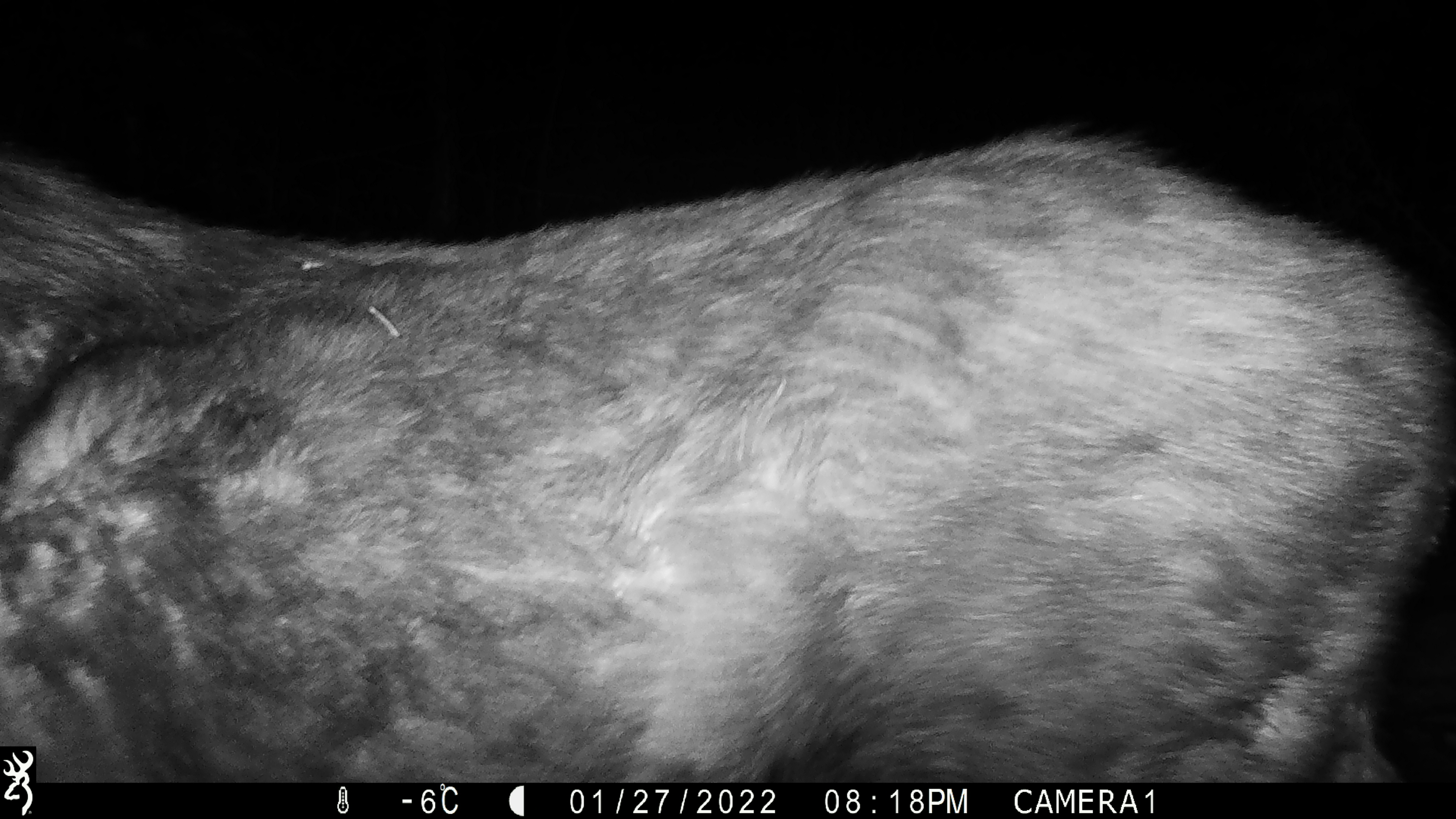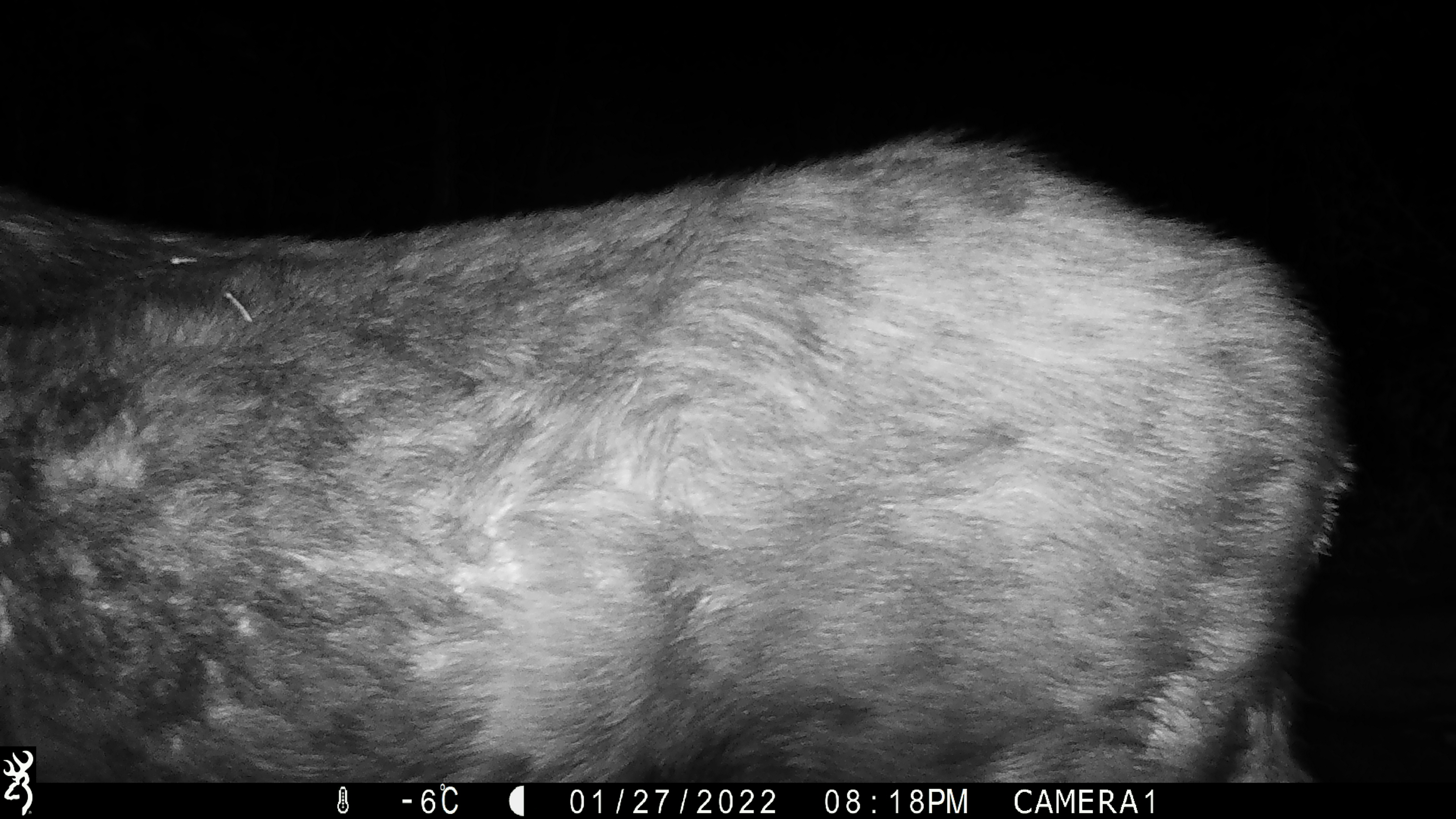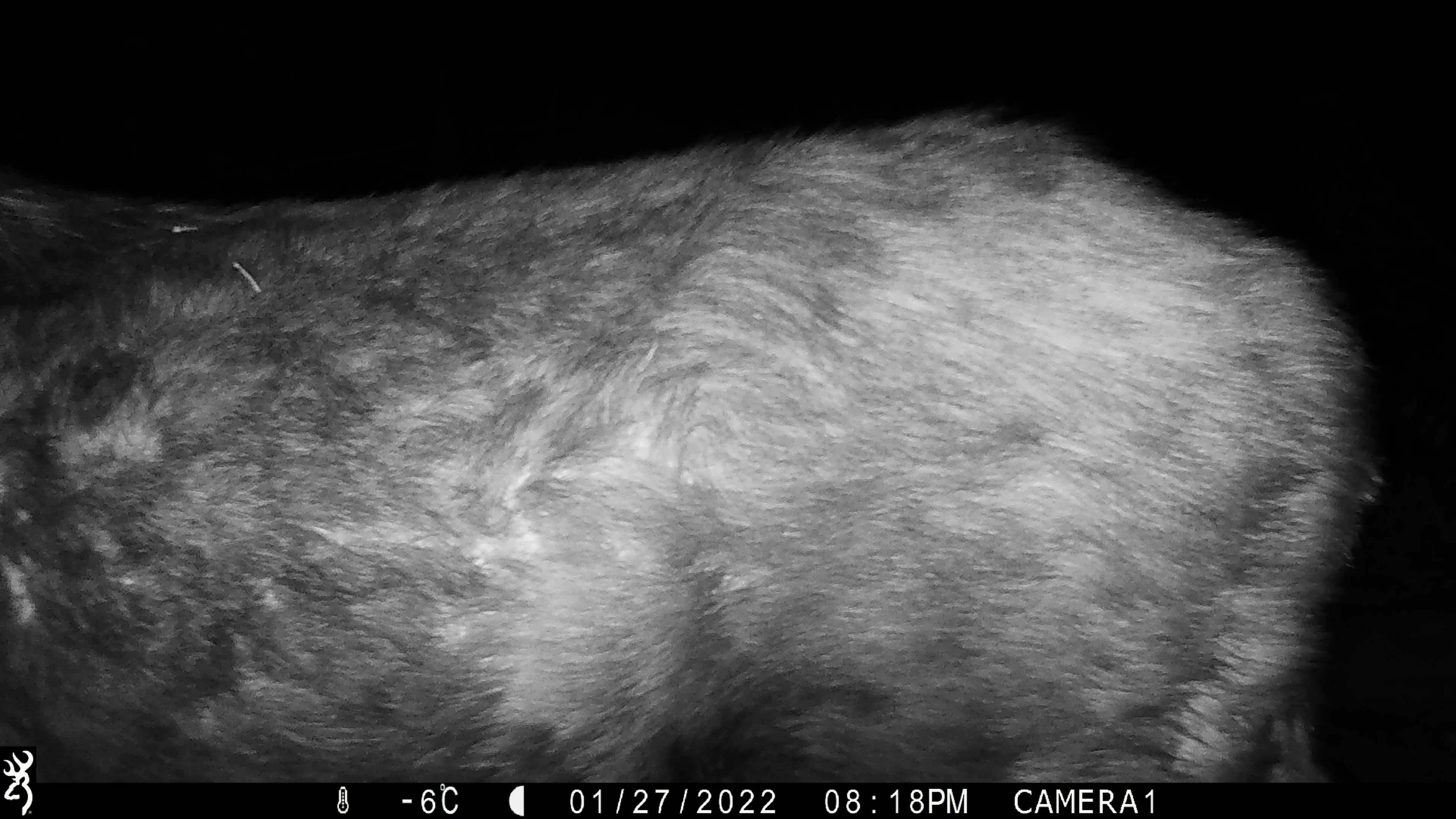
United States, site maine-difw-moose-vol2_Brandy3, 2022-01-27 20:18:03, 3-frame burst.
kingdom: Animalia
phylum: Chordata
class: Mammalia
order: Artiodactyla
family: Cervidae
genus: Alces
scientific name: Alces alces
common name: moose